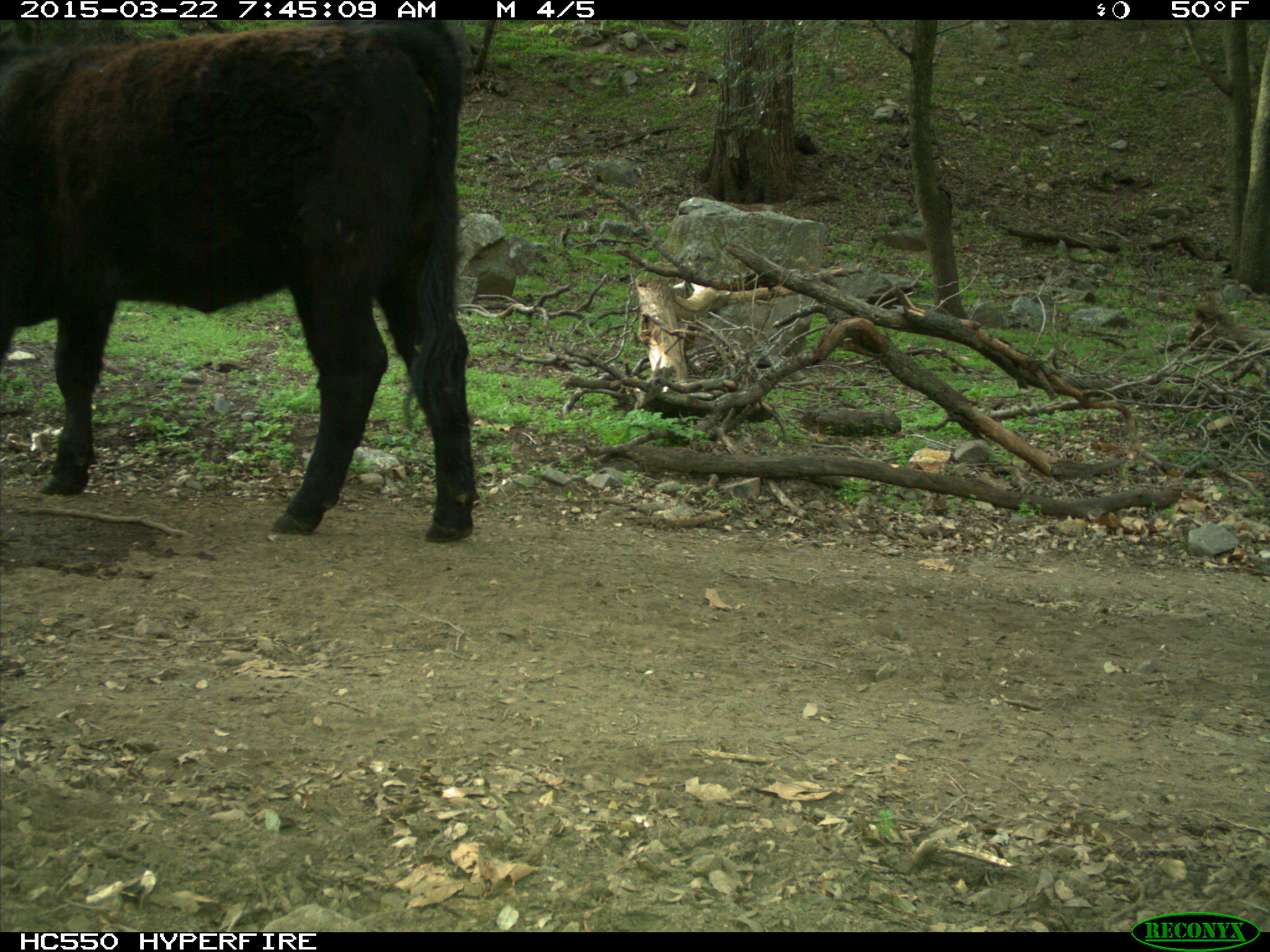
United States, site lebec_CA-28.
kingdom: Animalia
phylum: Chordata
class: Mammalia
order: Artiodactyla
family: Bovidae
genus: Bos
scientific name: Bos taurus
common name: domestic cow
Bos taurus (domestic cow).